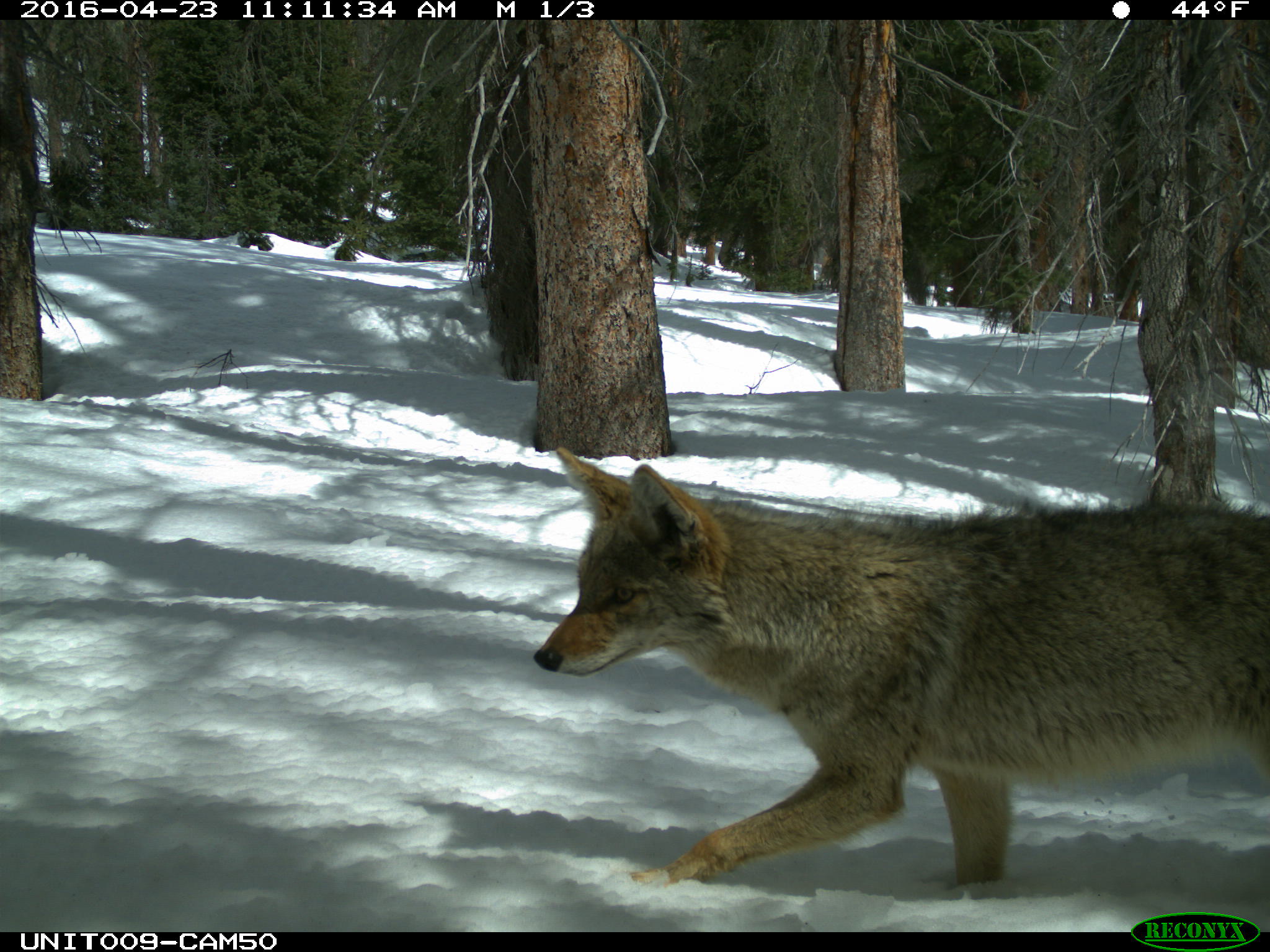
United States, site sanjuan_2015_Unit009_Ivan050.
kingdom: Animalia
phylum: Chordata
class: Mammalia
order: Carnivora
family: Canidae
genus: Canis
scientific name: Canis latrans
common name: coyote